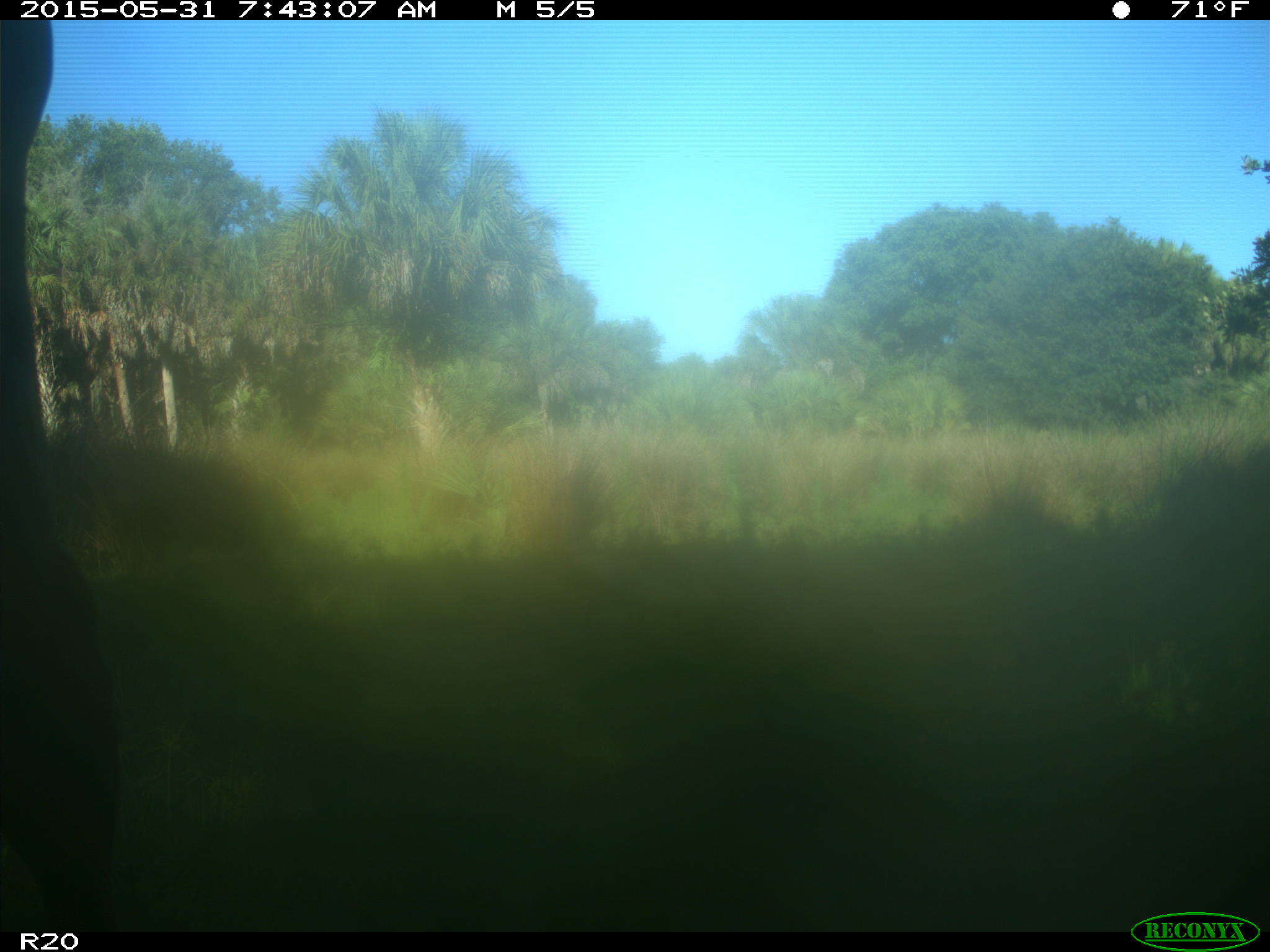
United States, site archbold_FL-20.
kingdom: Animalia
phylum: Chordata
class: Mammalia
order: Artiodactyla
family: Bovidae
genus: Bos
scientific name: Bos taurus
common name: domestic cow